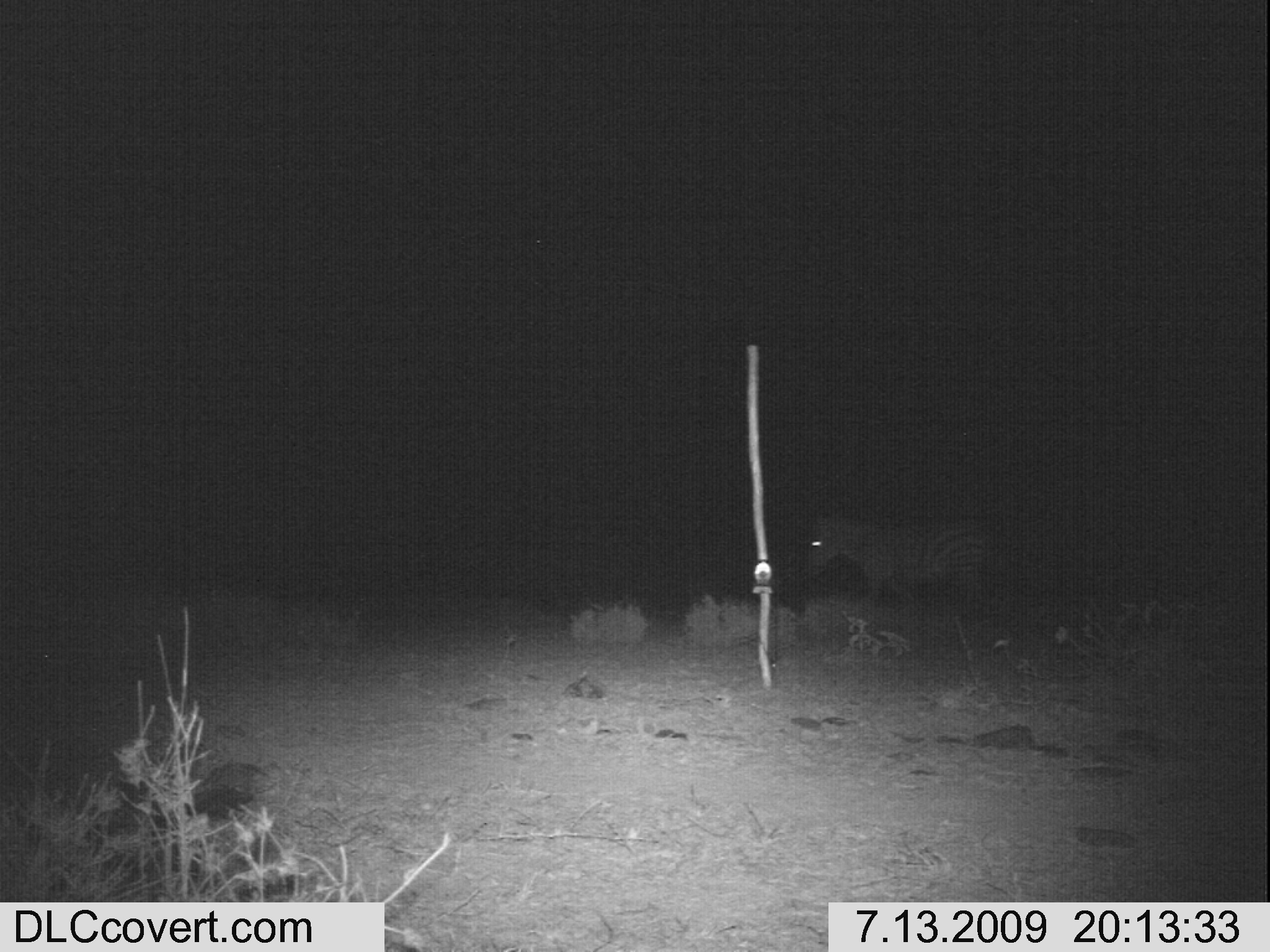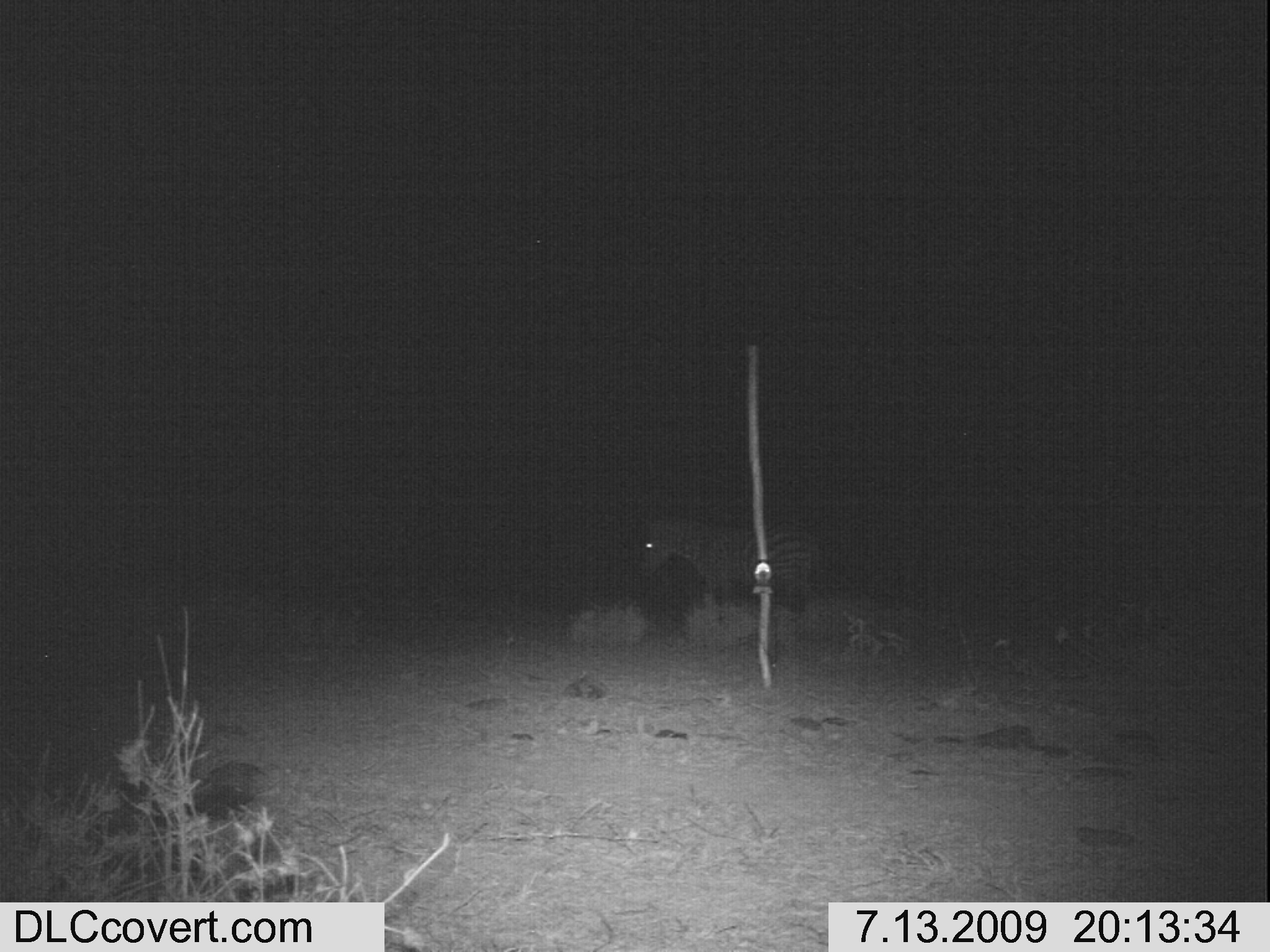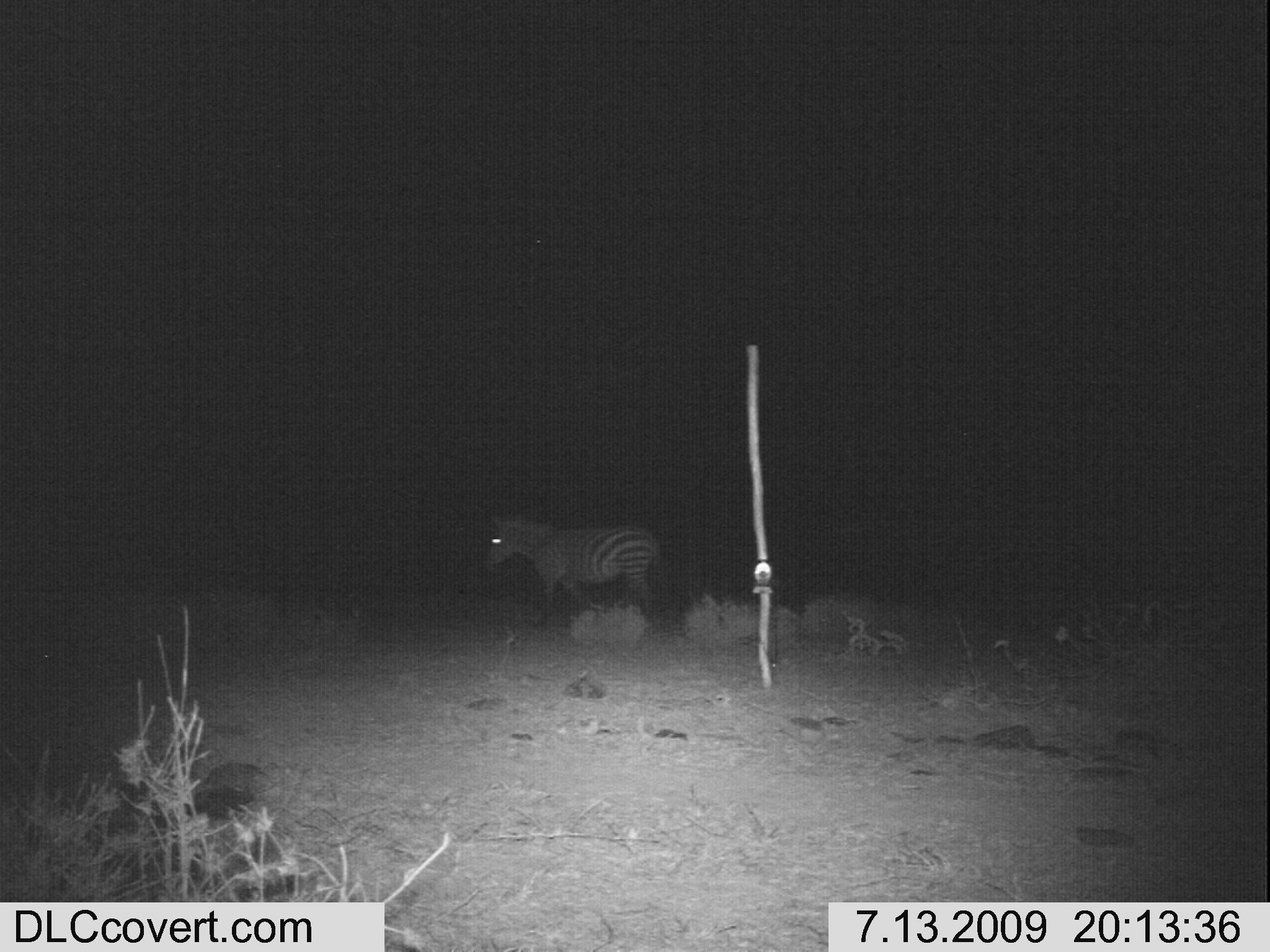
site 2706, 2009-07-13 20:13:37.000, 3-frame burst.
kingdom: Animalia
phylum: Chordata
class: Mammalia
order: Perissodactyla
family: Equidae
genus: Equus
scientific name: Equus quagga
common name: plains zebra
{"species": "Equus quagga (plains zebra)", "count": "1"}